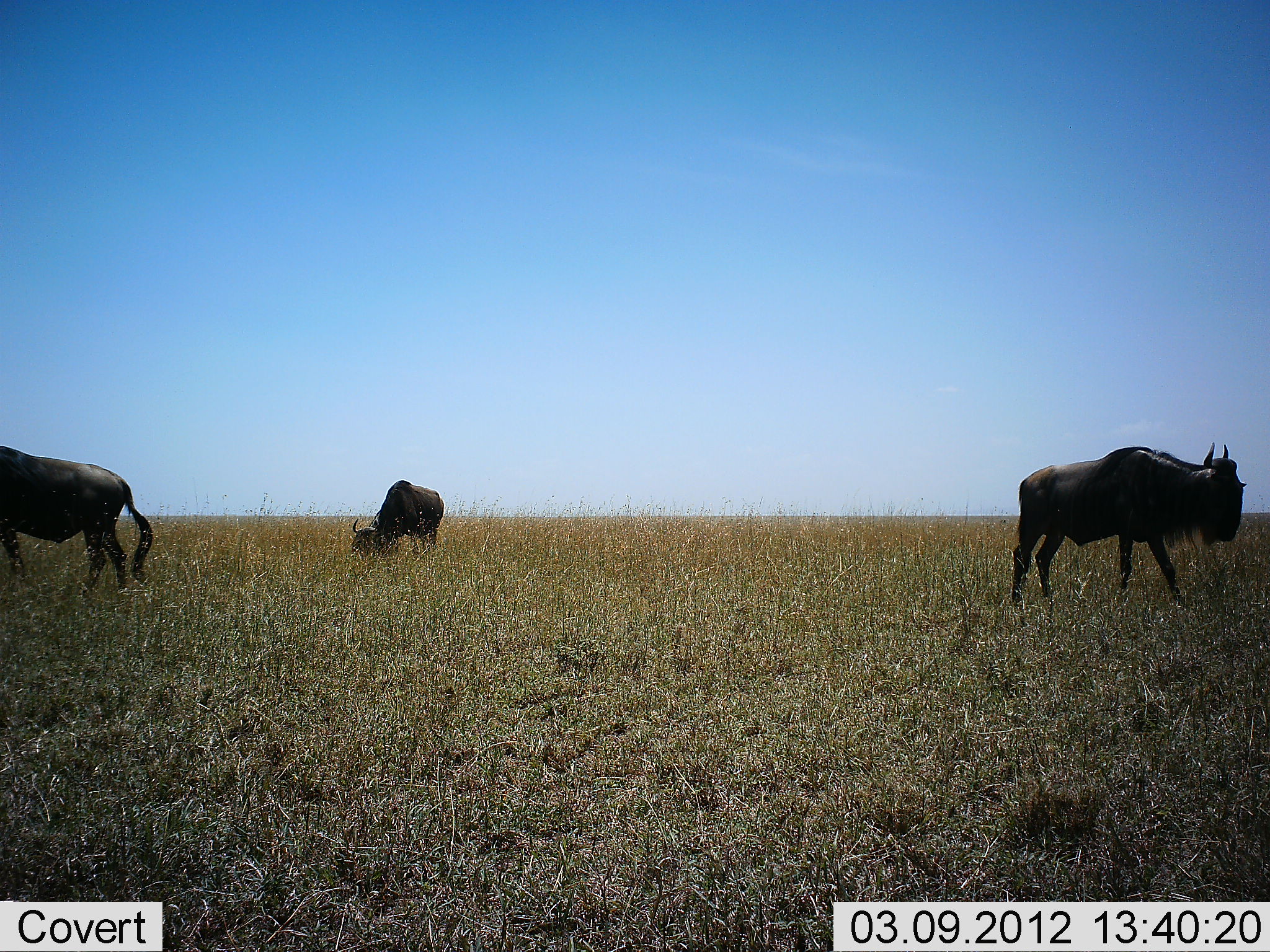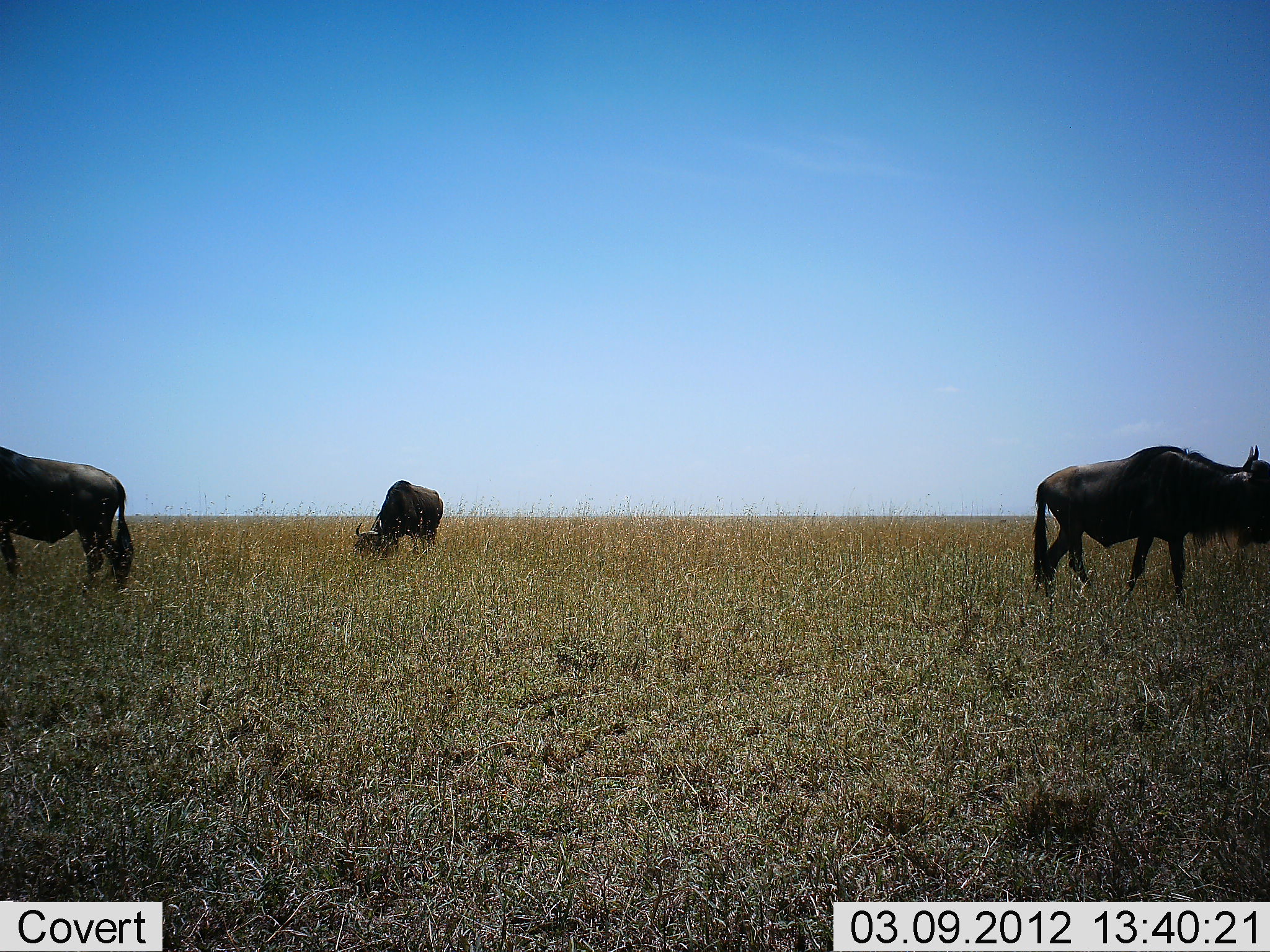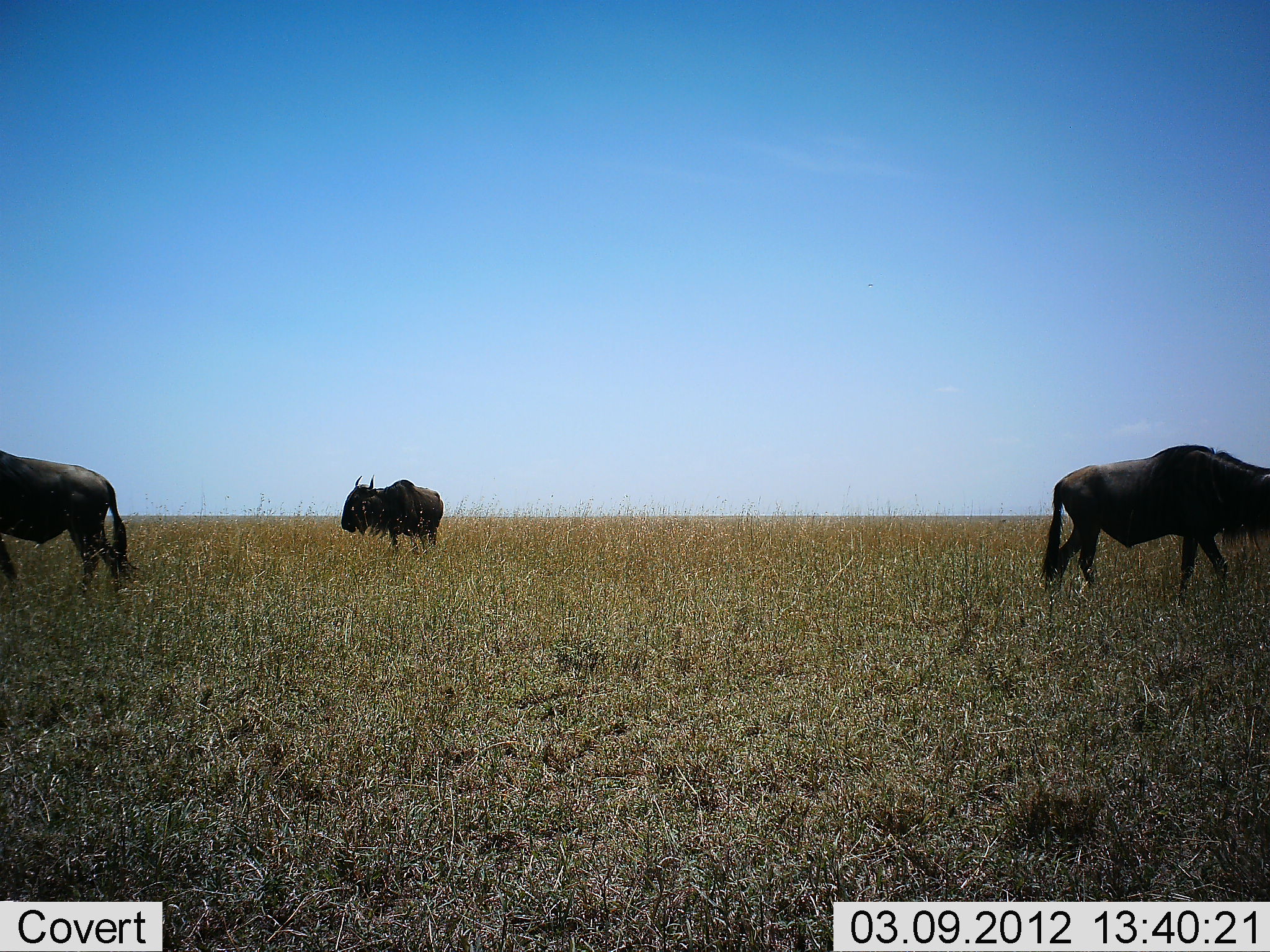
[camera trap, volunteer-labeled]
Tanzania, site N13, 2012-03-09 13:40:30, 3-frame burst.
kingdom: Animalia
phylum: Chordata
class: Mammalia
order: Artiodactyla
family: Bovidae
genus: Connochaetes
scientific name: Connochaetes taurinus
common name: blue wildebeest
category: wildebeest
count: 3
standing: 68%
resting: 5%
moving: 63%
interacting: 0%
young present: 0%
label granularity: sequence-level